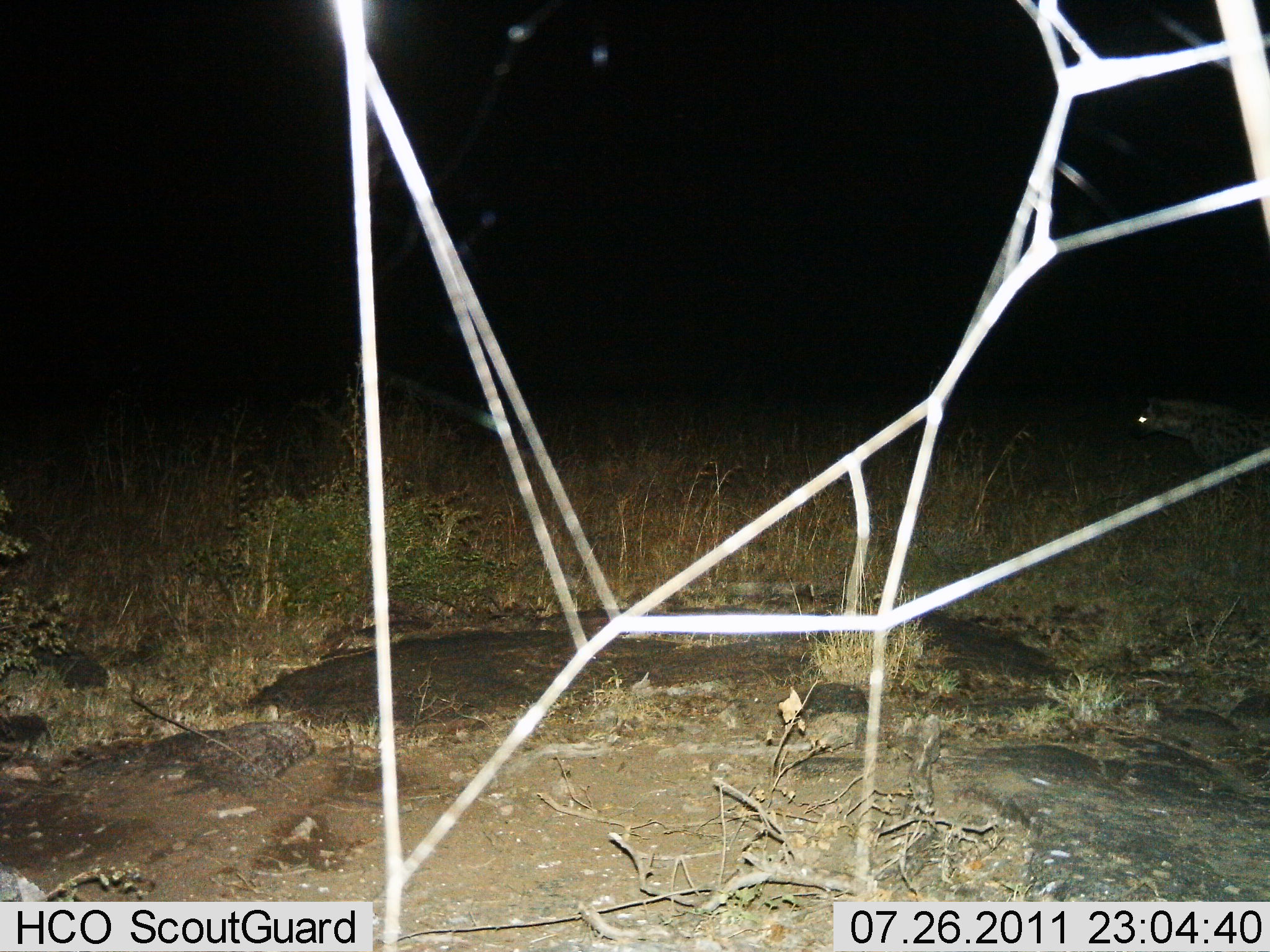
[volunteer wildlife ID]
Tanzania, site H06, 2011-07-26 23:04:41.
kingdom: Animalia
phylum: Chordata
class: Mammalia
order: Carnivora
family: Hyaenidae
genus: Crocuta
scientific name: Crocuta crocuta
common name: spotted hyena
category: hyenaspotted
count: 1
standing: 36%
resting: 0%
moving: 64%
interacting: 0%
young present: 0%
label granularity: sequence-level